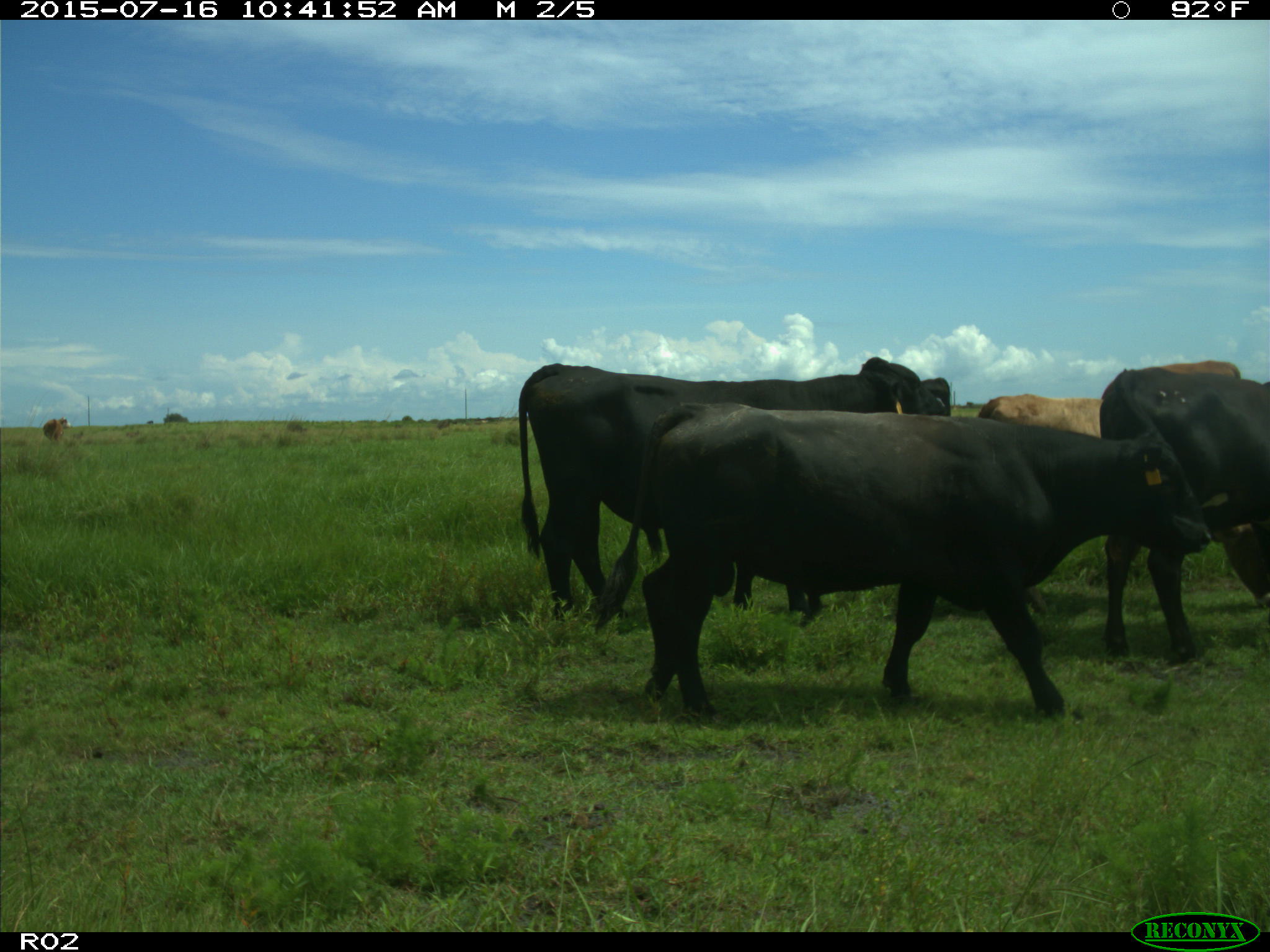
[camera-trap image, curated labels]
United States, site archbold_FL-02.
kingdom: Animalia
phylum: Chordata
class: Mammalia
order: Artiodactyla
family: Bovidae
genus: Bos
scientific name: Bos taurus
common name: domestic cow